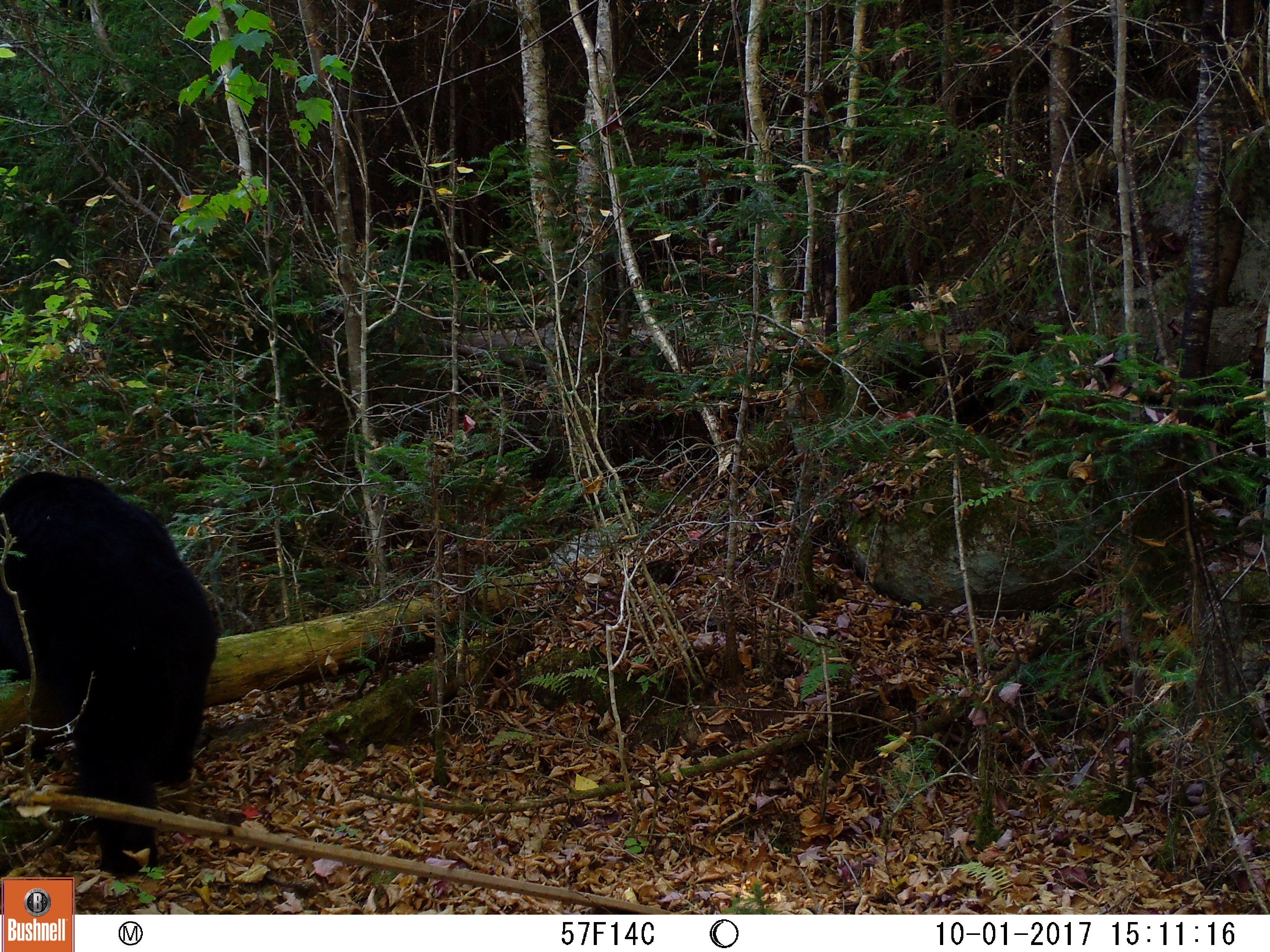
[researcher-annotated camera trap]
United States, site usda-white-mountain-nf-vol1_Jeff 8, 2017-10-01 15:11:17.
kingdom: Animalia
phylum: Chordata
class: Mammalia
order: Carnivora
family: Ursidae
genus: Ursus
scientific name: Ursus americanus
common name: black bear